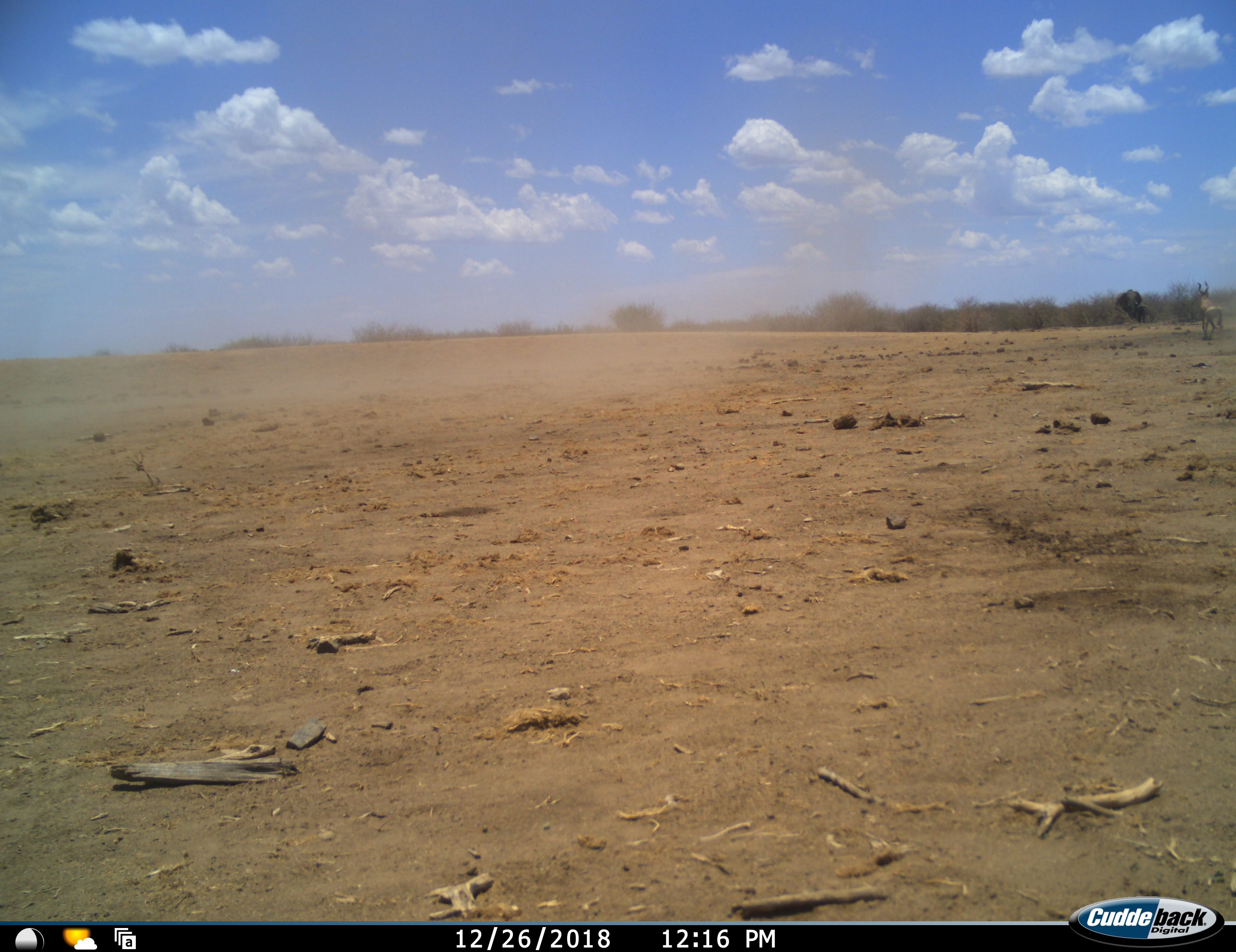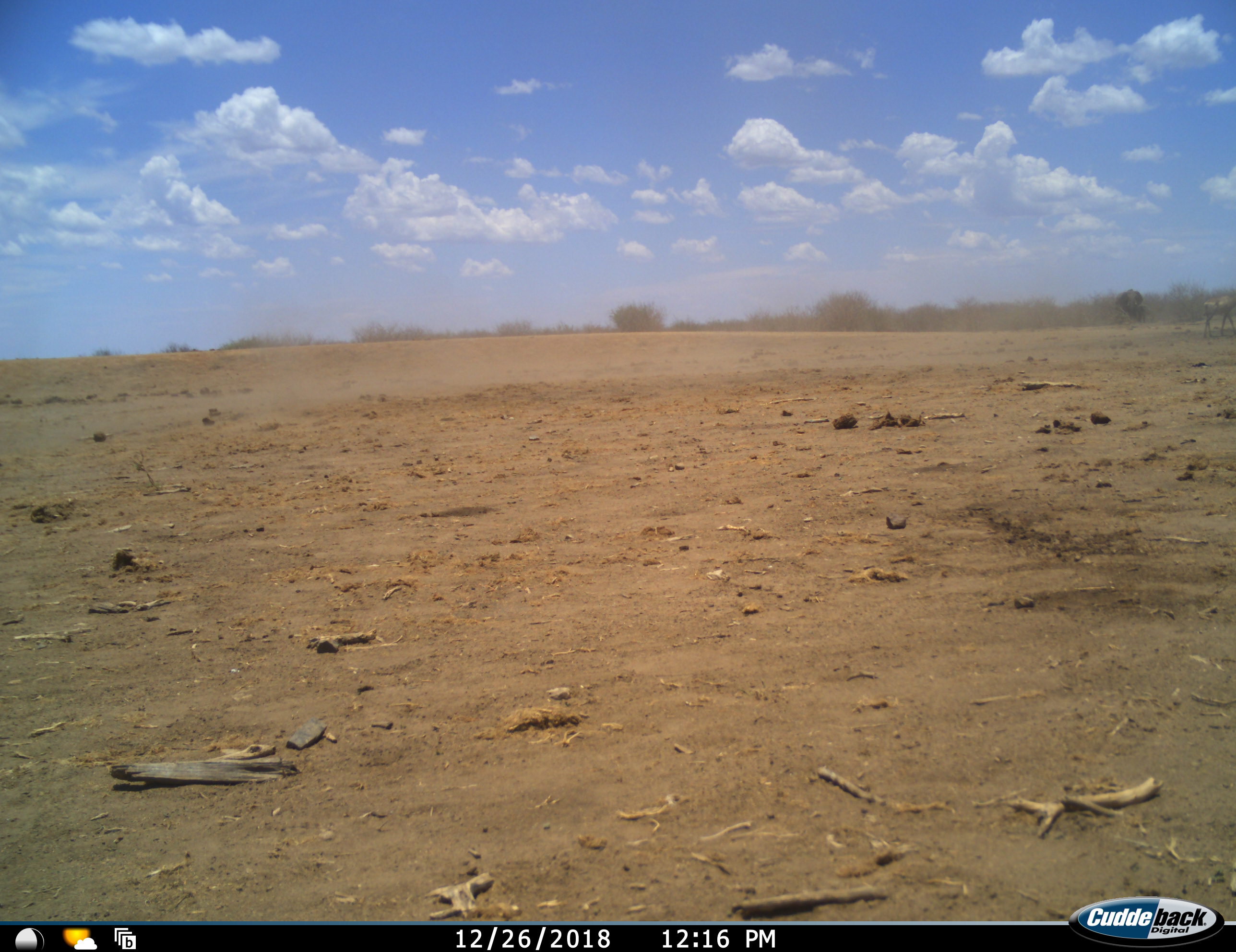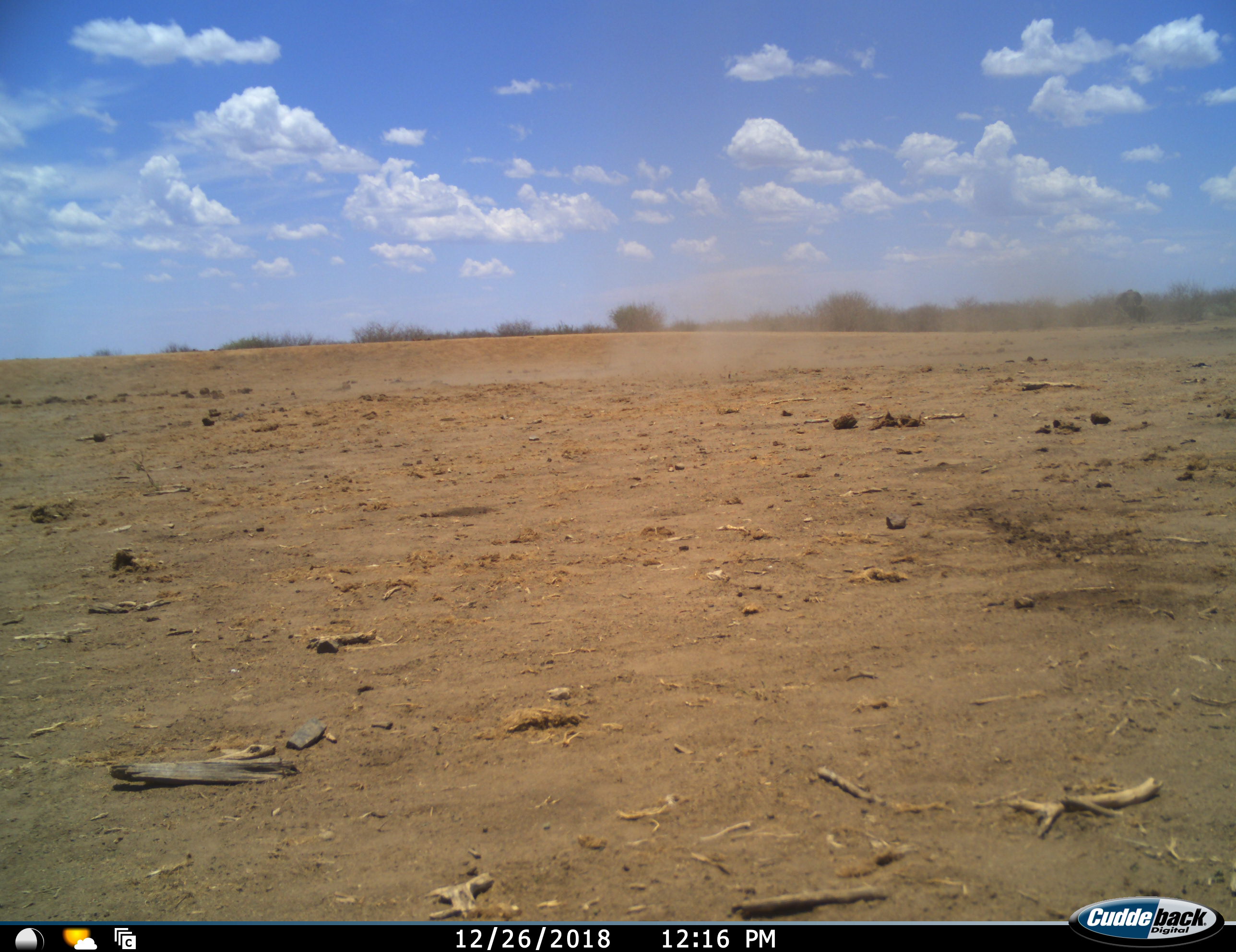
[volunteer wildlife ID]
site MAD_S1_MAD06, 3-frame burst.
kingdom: Animalia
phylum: Chordata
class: Mammalia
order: Artiodactyla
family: Bovidae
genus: Tragelaphus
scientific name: Tragelaphus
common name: kudu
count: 1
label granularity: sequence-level